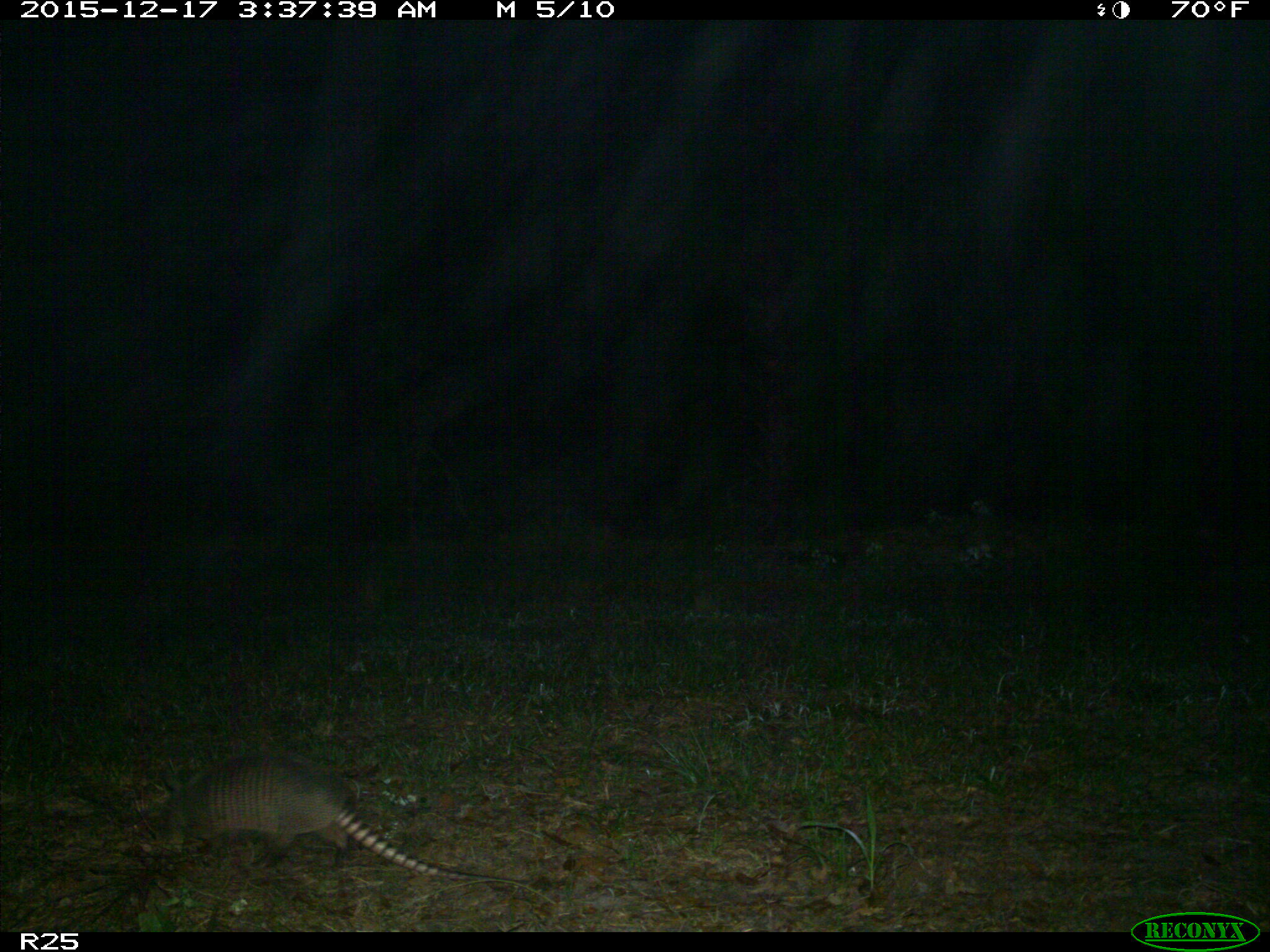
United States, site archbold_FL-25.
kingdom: Animalia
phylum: Chordata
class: Mammalia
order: Cingulata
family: Dasypodidae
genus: Dasypus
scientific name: Dasypus novemcinctus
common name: nine-banded armadillo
Dasypus novemcinctus (nine-banded armadillo).